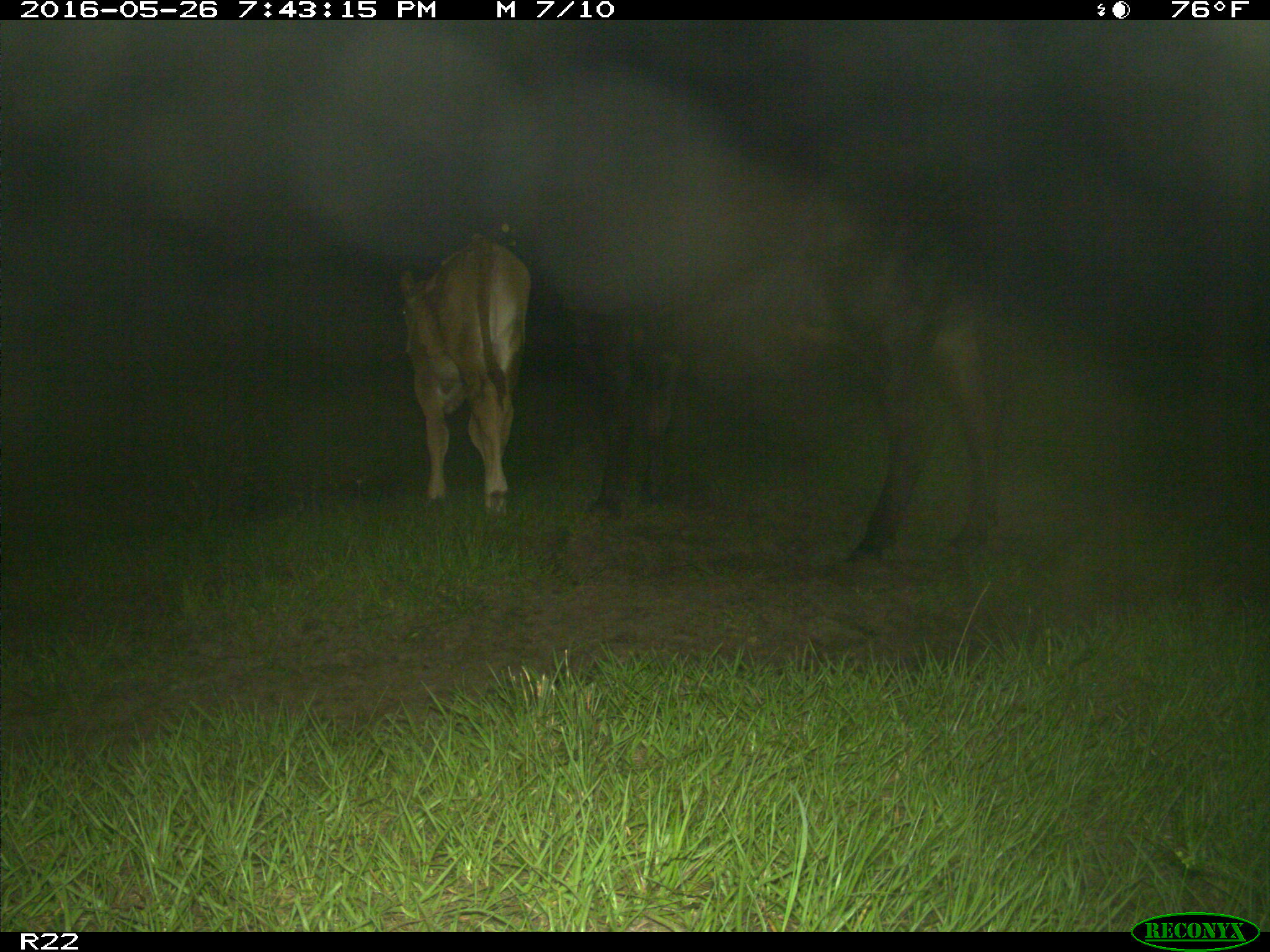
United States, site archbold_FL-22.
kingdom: Animalia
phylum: Chordata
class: Mammalia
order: Artiodactyla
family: Bovidae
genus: Bos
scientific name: Bos taurus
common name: domestic cow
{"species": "Bos taurus (domestic cow)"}